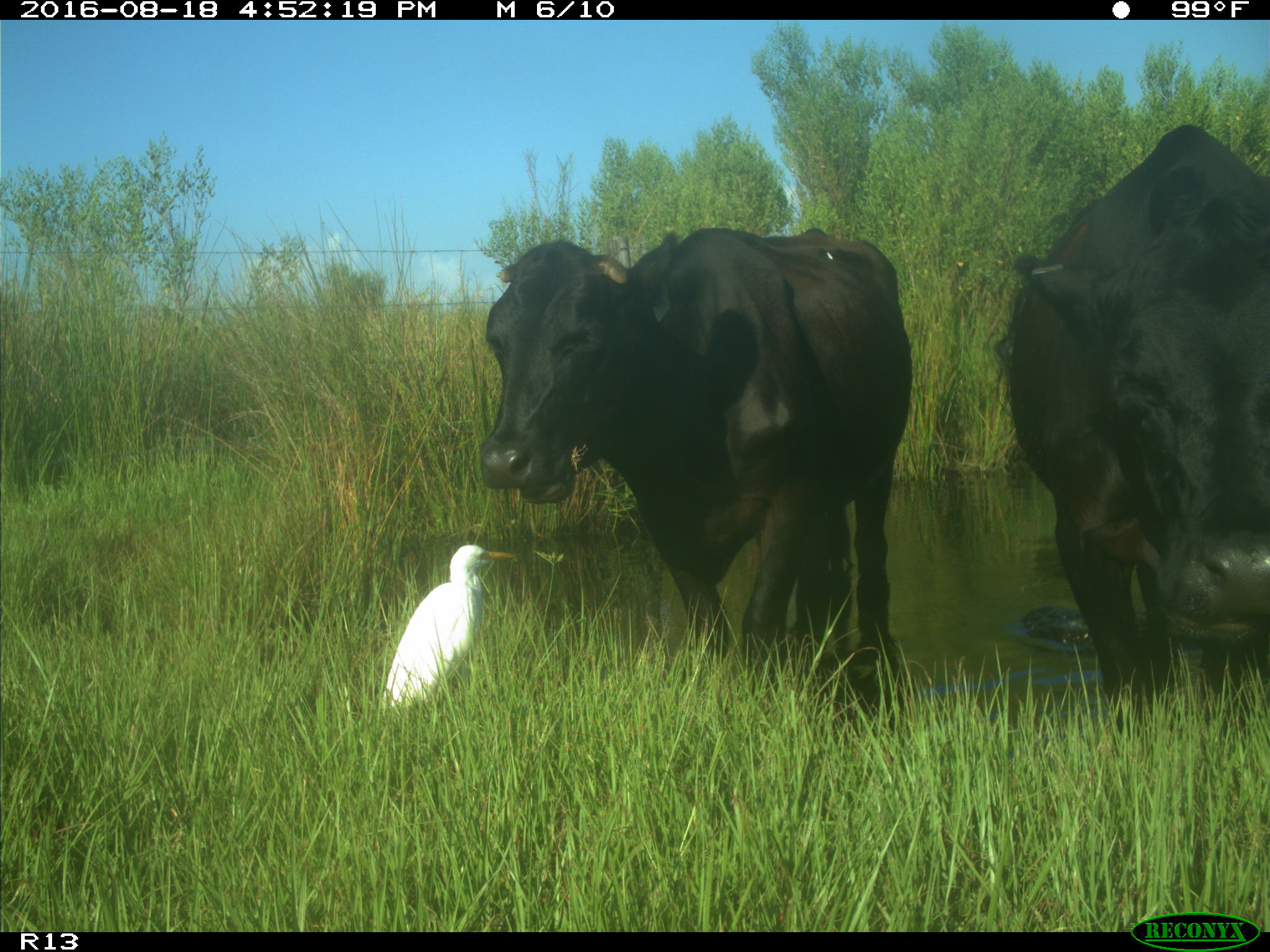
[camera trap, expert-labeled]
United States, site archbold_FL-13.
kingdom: Animalia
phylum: Chordata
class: Mammalia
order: Artiodactyla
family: Bovidae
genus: Bos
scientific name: Bos taurus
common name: domestic cow